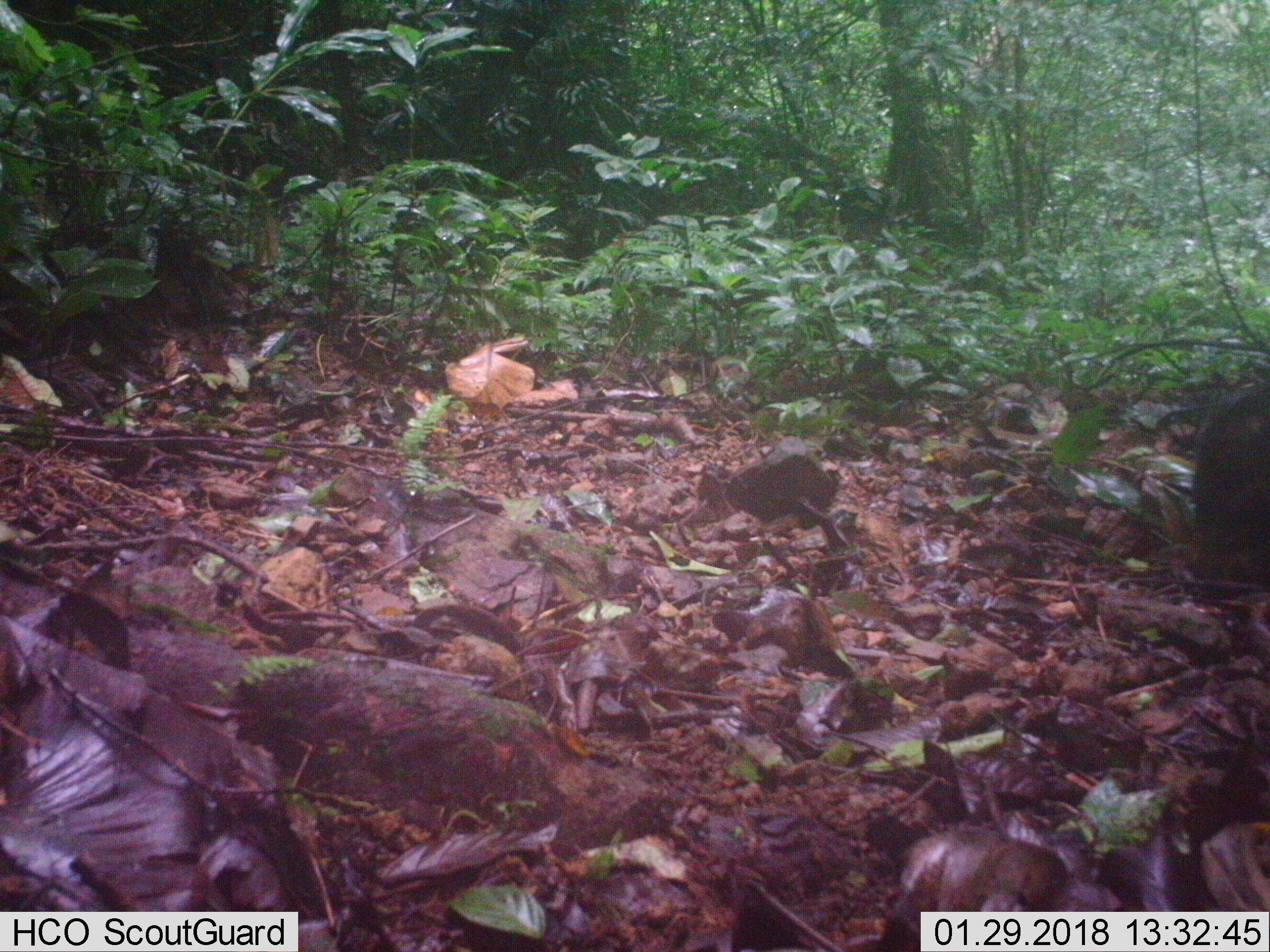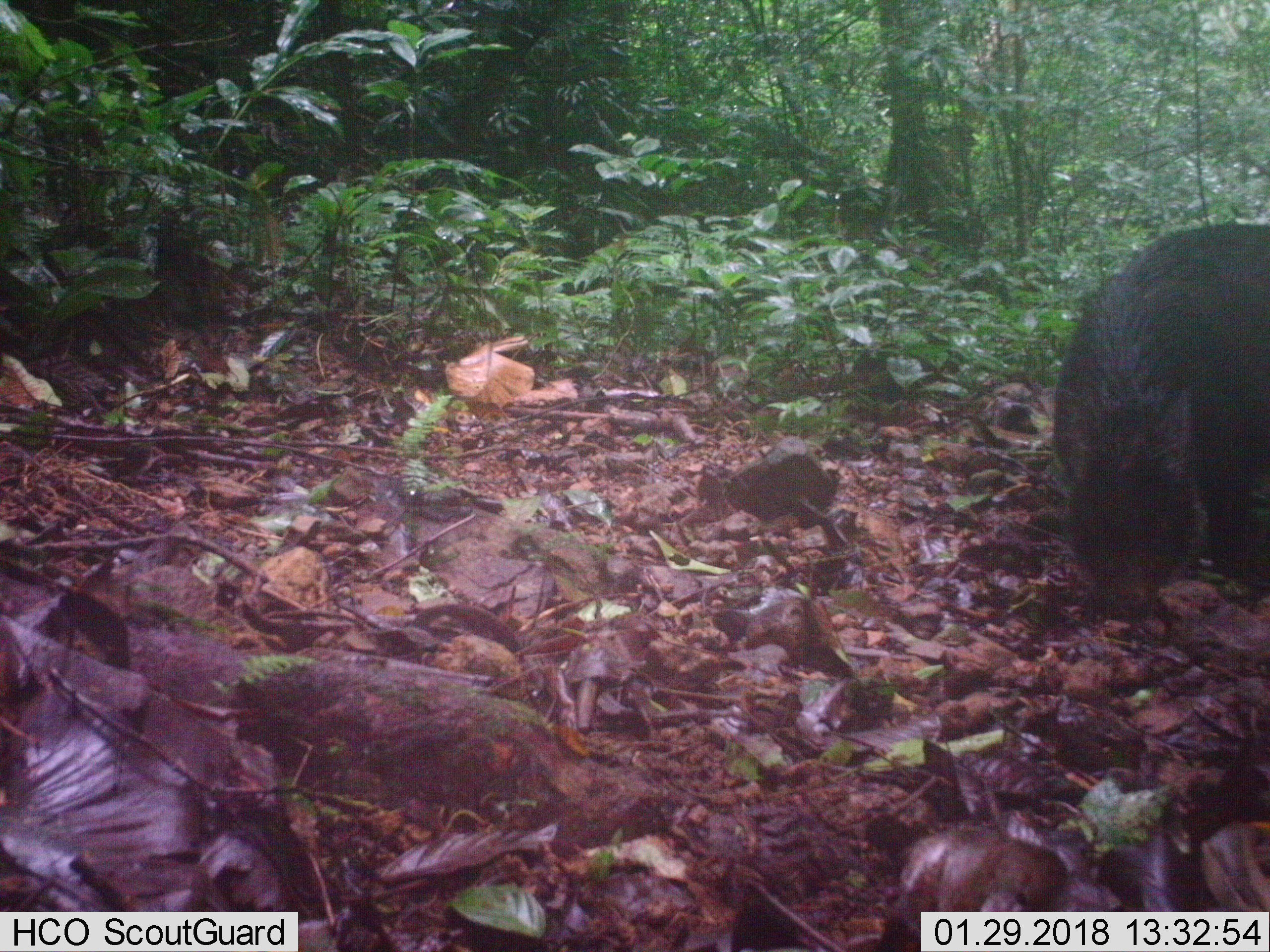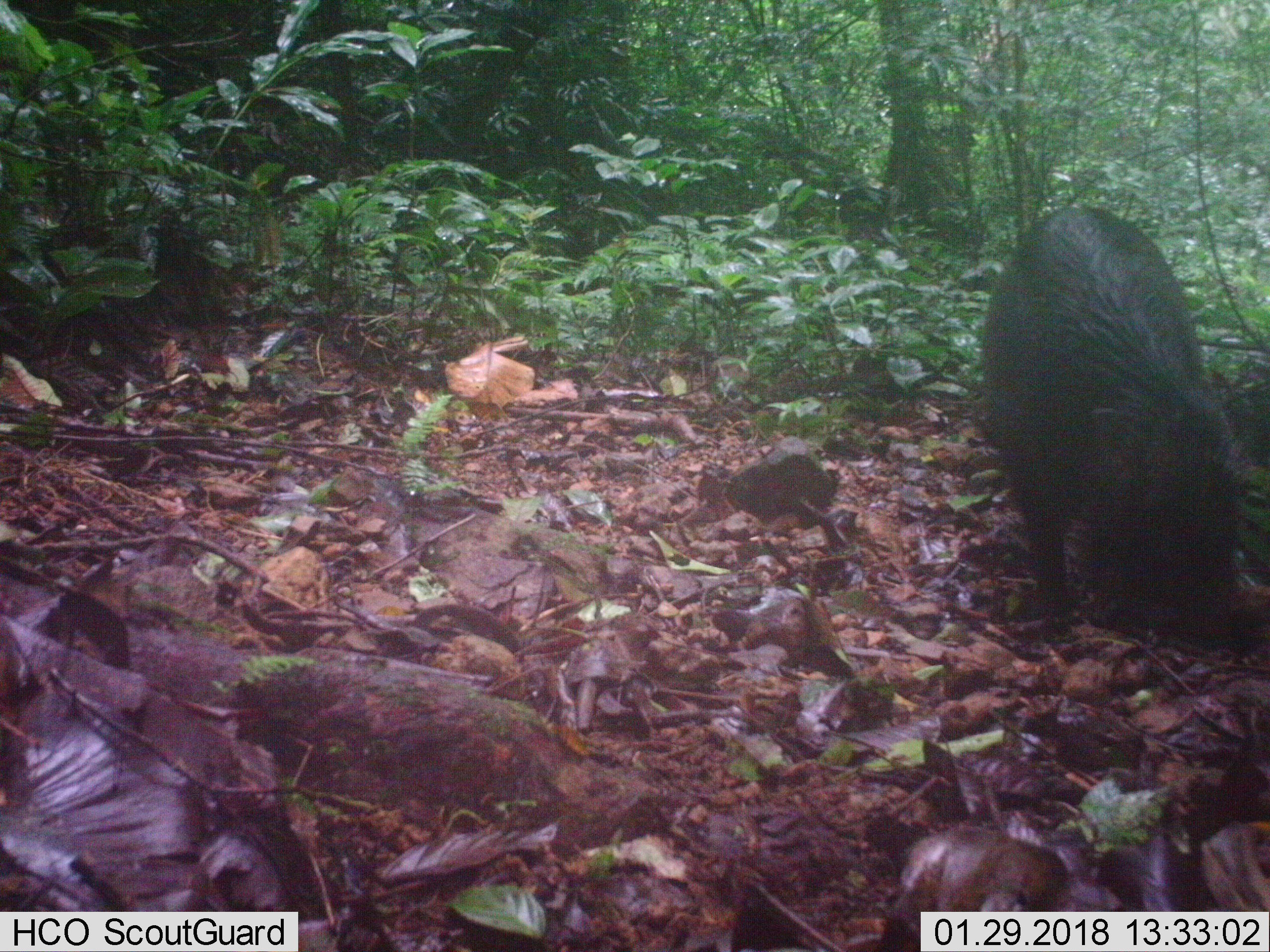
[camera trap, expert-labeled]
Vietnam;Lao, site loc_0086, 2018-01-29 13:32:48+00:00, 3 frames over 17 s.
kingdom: Animalia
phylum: Chordata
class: Mammalia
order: Artiodactyla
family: Suidae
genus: Sus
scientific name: Sus scrofa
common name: eurasian wild pig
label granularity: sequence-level